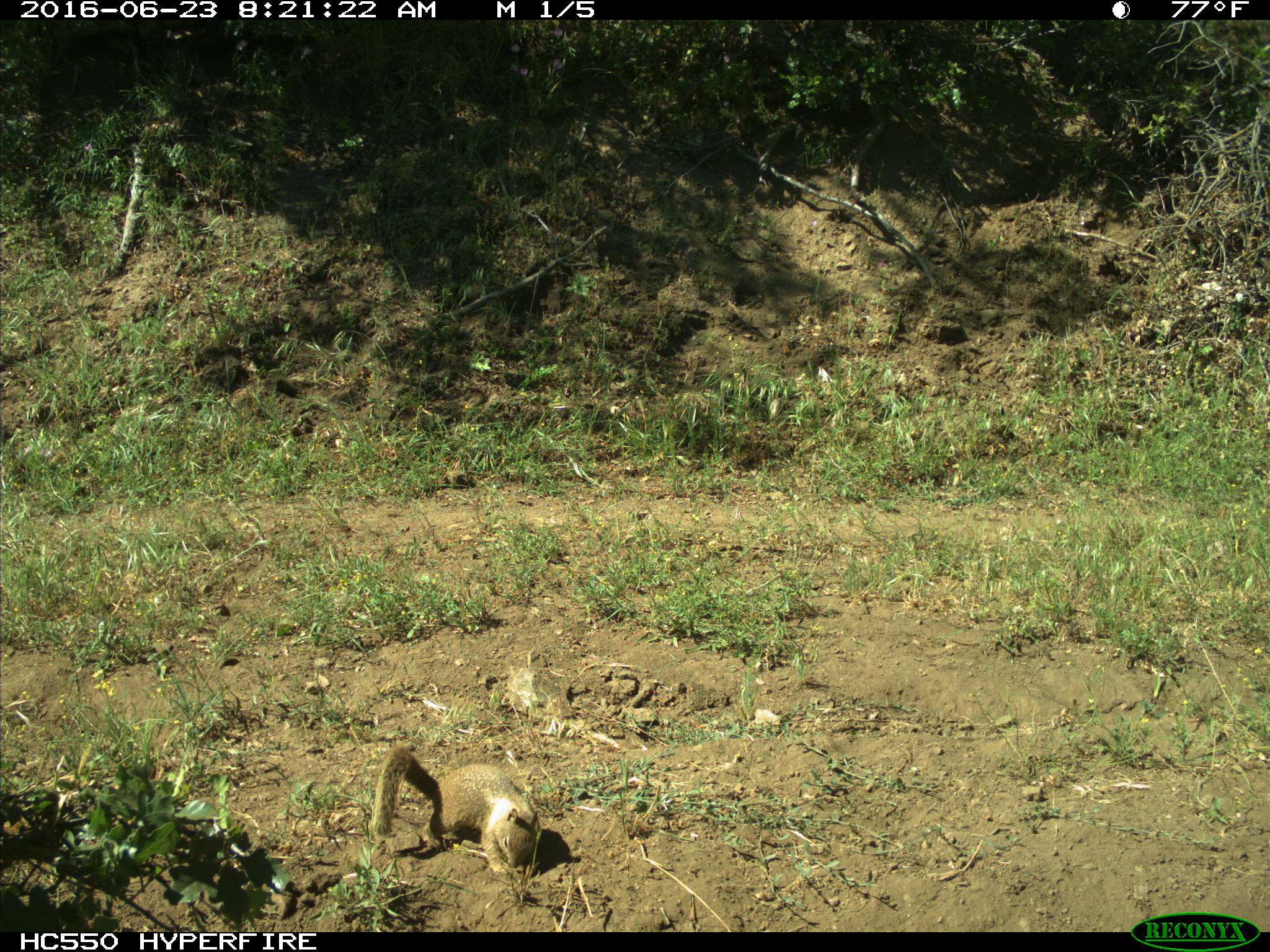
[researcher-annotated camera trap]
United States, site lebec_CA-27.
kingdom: Animalia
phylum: Chordata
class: Mammalia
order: Rodentia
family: Sciuridae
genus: Otospermophilus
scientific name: Otospermophilus beecheyi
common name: california ground squirrel